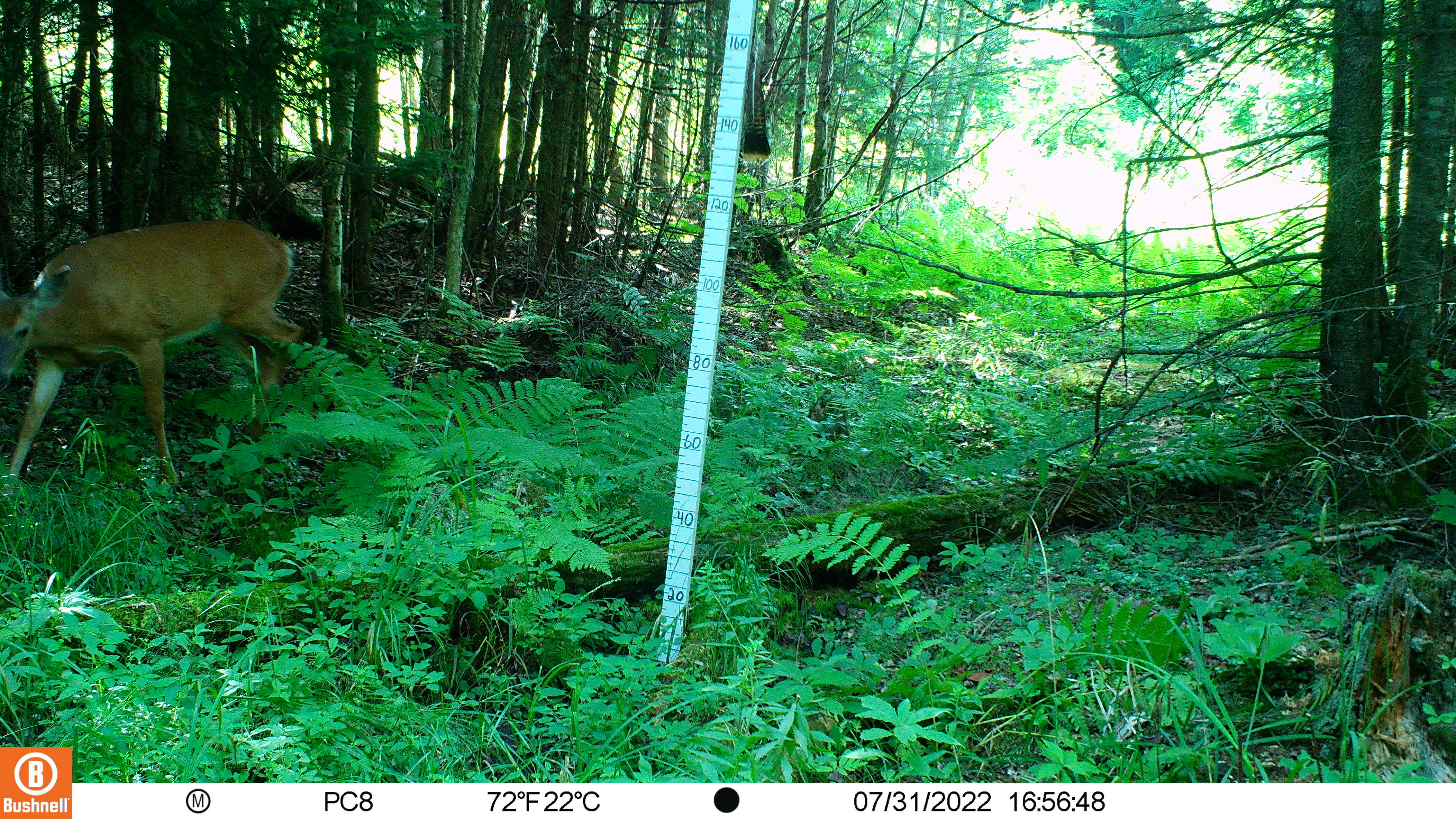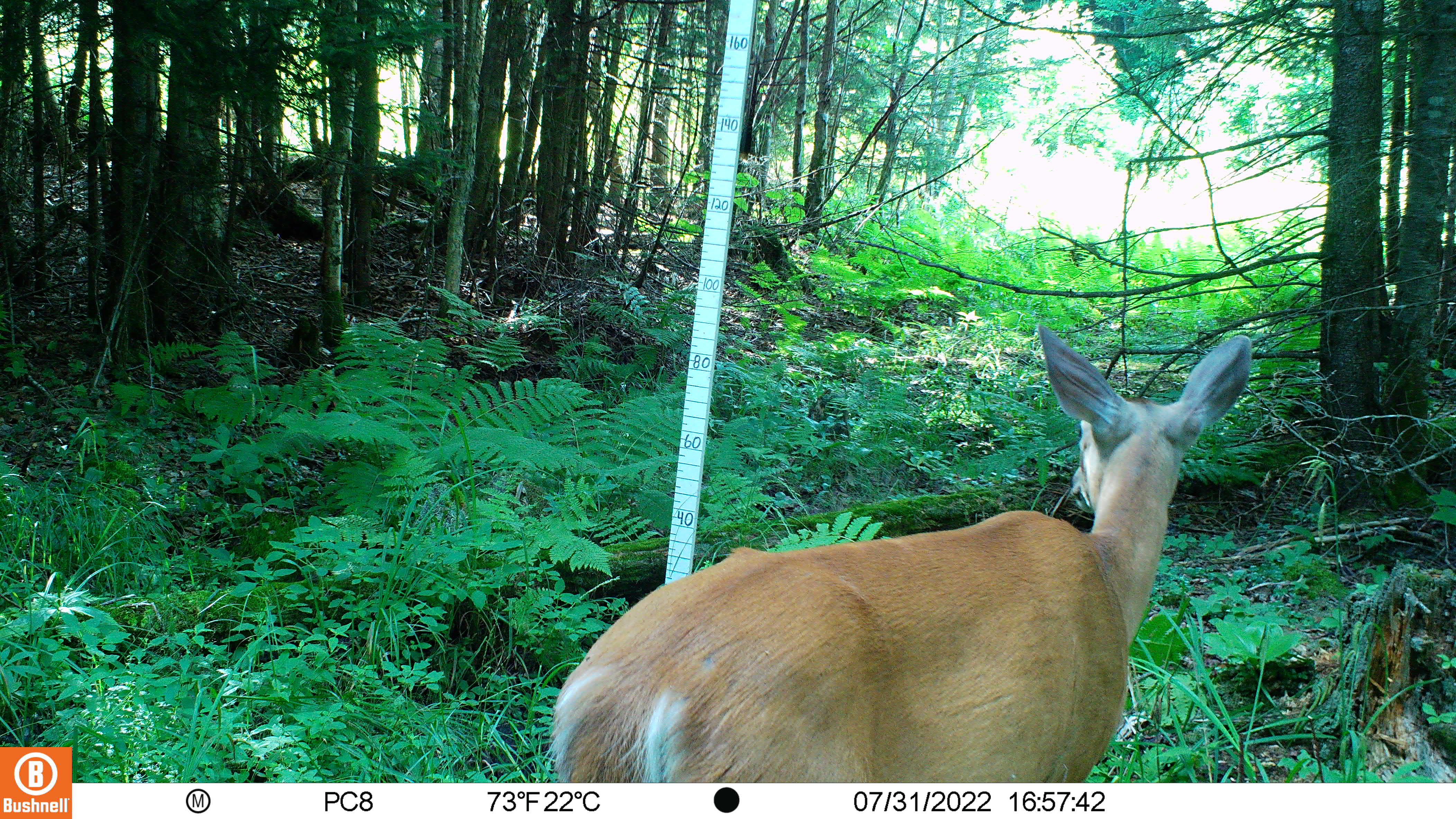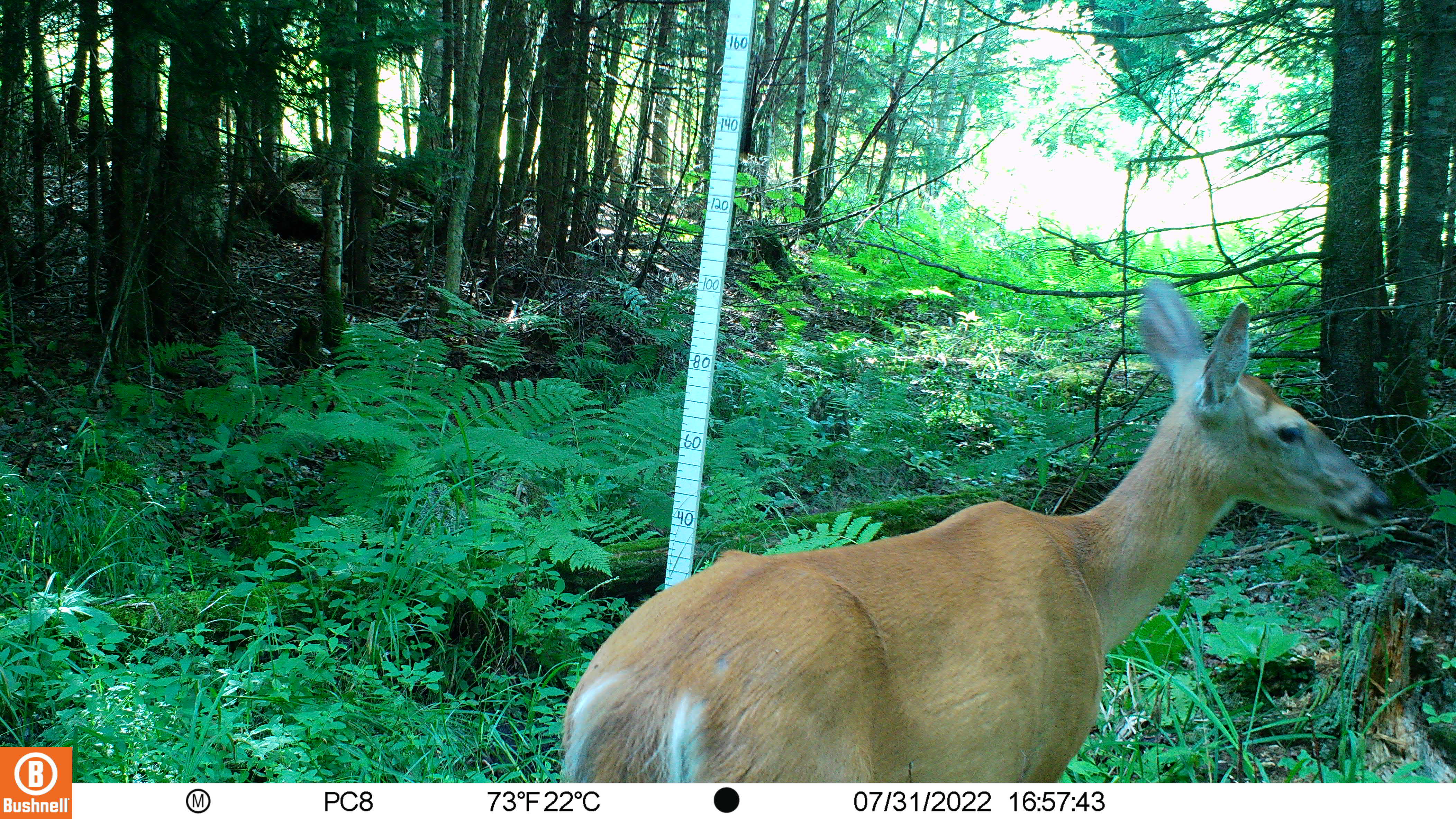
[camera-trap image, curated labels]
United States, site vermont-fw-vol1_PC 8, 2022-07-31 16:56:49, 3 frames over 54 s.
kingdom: Animalia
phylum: Chordata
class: Mammalia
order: Artiodactyla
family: Cervidae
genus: Odocoileus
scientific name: Odocoileus virginianus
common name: white-tailed deer